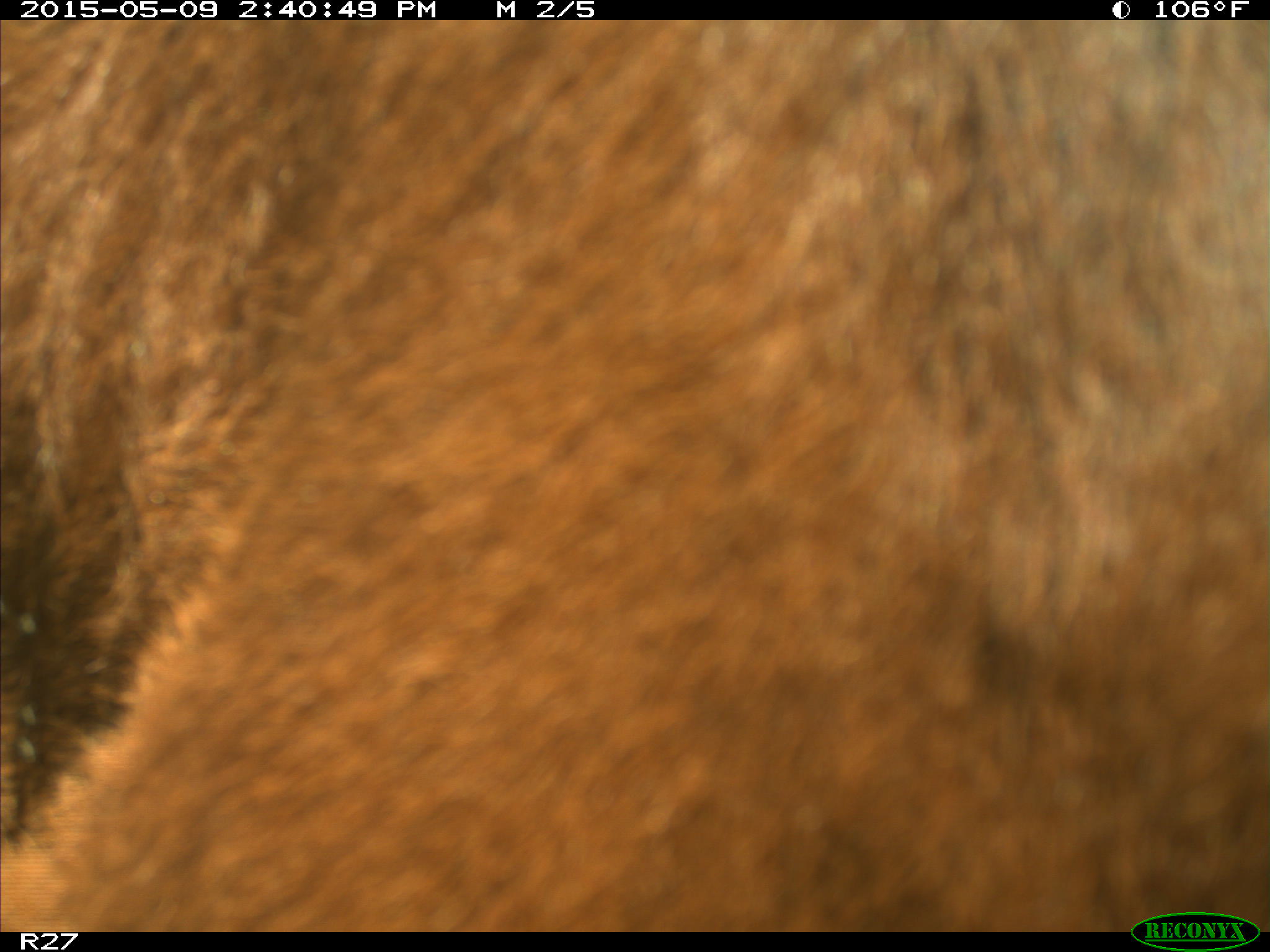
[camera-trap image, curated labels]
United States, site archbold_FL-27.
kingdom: Animalia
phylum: Chordata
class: Mammalia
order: Artiodactyla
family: Bovidae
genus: Bos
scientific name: Bos taurus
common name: domestic cow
Bos taurus (domestic cow).